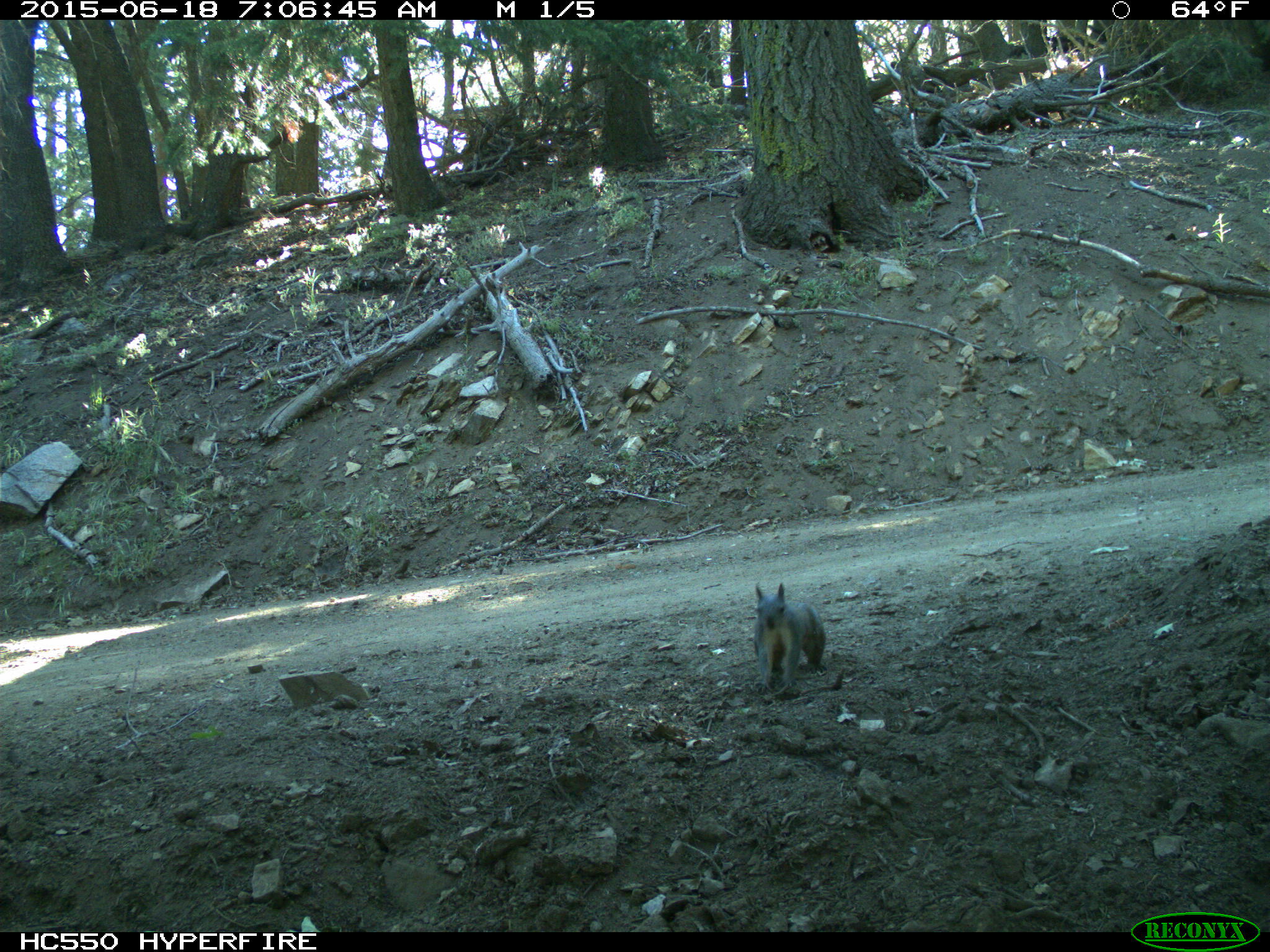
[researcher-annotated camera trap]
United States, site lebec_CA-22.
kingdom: Animalia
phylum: Chordata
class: Mammalia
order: Rodentia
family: Sciuridae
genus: Sciurus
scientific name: Sciurus carolinensis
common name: eastern gray squirrel